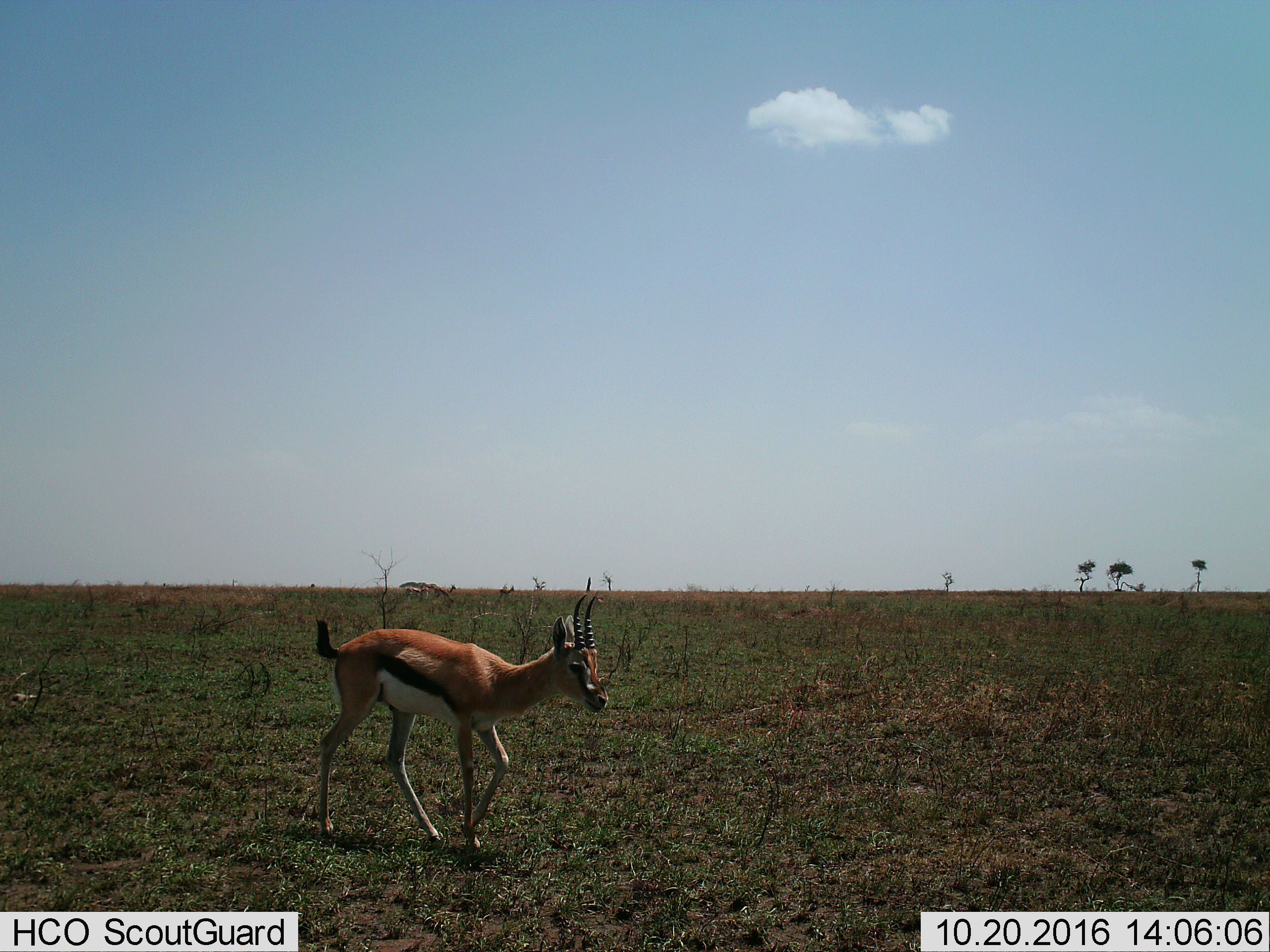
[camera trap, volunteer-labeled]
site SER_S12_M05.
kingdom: Animalia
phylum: Chordata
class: Mammalia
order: Artiodactyla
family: Bovidae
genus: Eudorcas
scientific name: Eudorcas thomsonii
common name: thomson's gazelle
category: gazellethomsons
Gazellethomsons (thomson's gazelle) (Eudorcas thomsonii), count 1. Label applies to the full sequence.